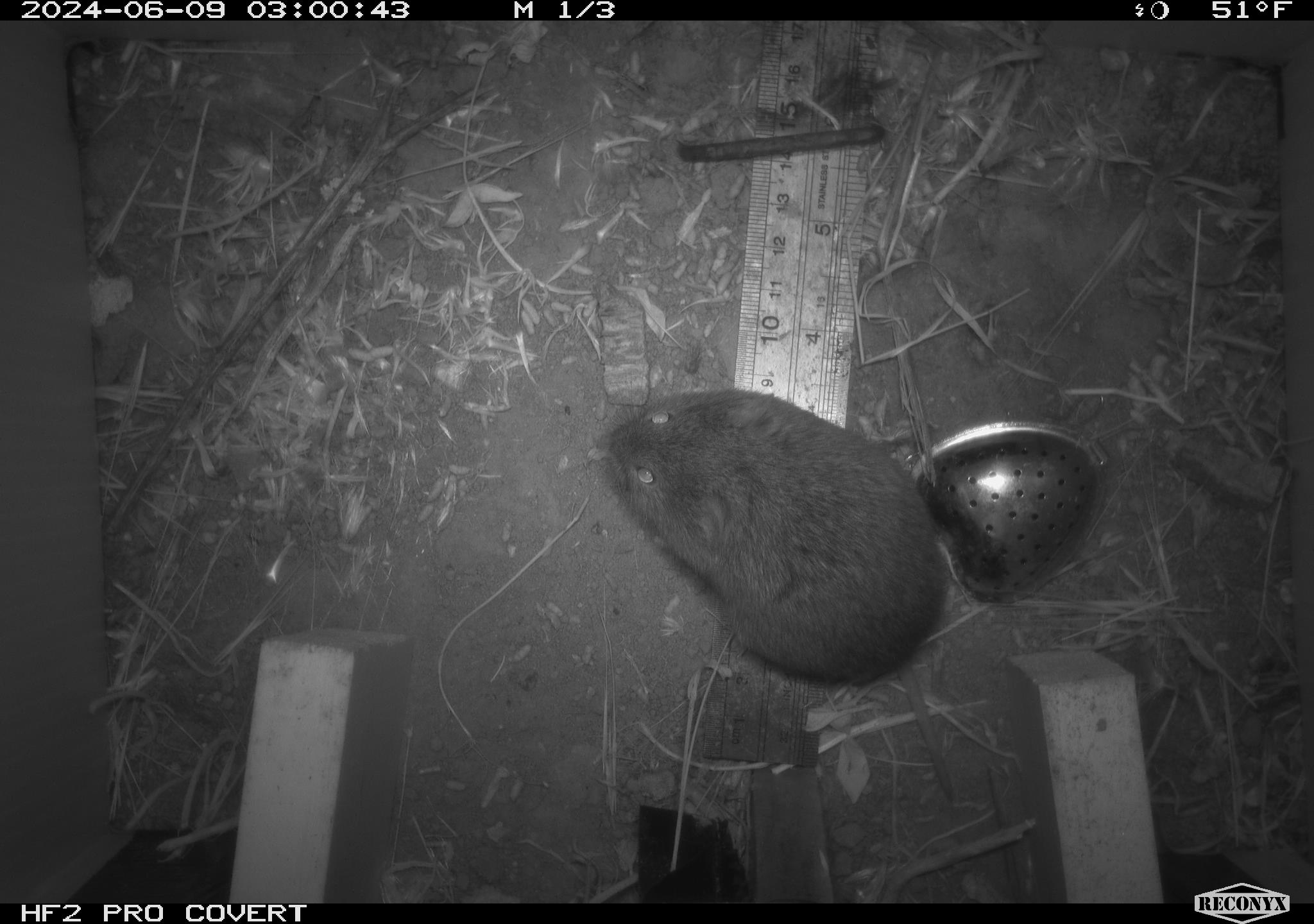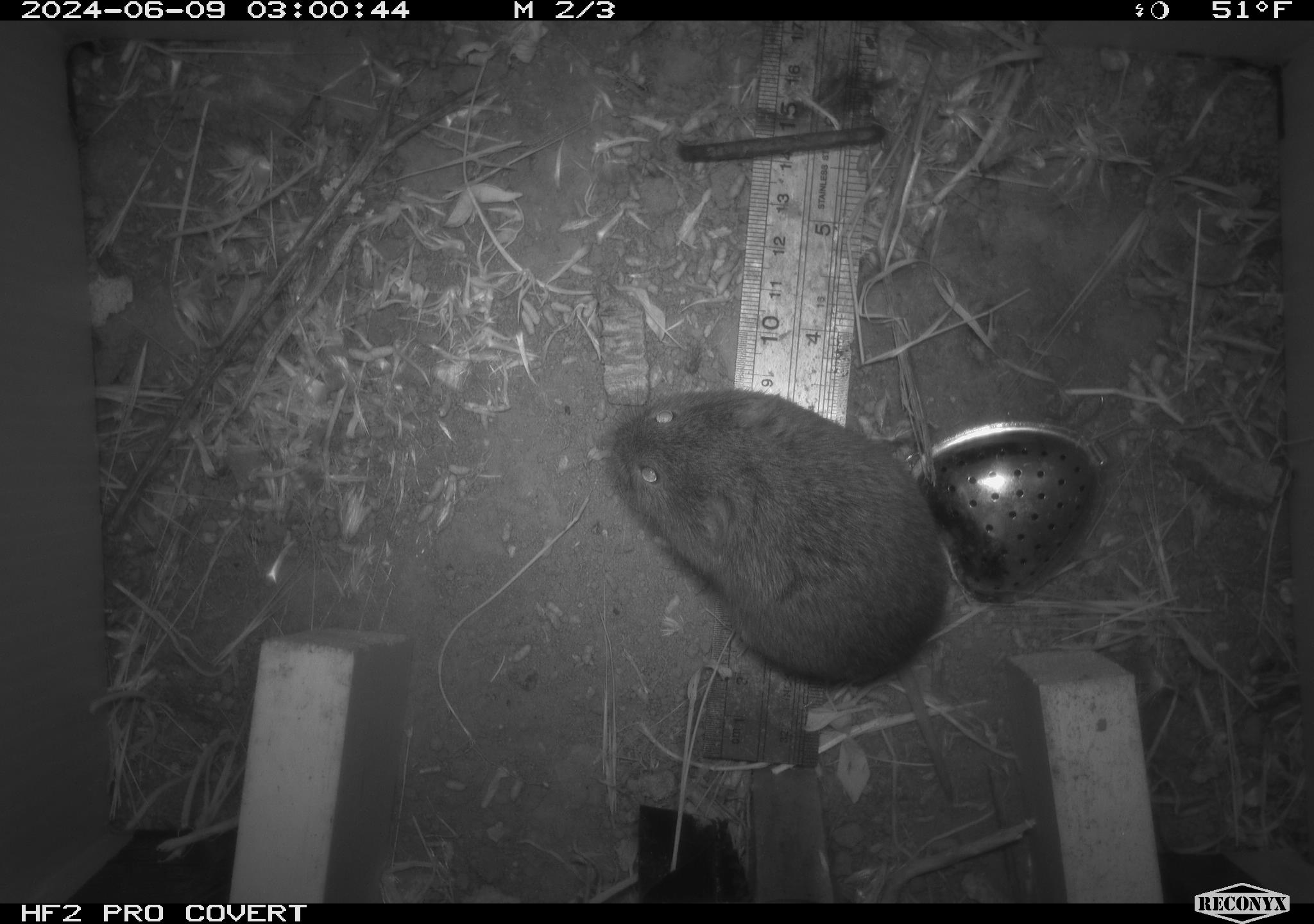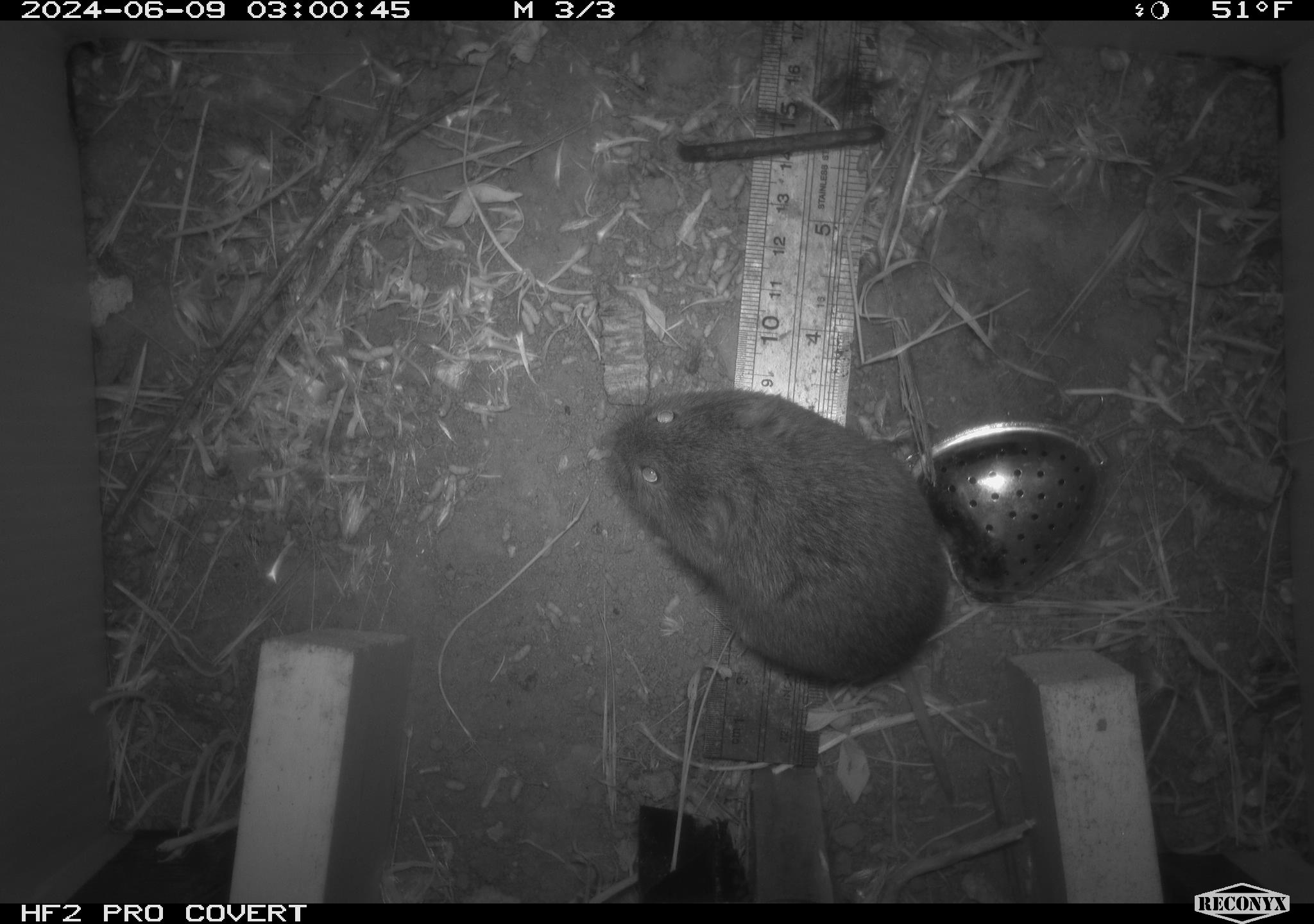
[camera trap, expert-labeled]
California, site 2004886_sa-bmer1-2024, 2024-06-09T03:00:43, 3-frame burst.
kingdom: Animalia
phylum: Chordata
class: Mammalia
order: Rodentia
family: Cricetidae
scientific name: Arvicolinae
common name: voles, lemmings, and muskrats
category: arvicolinae subfamily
Arvicolinae subfamily (voles, lemmings, and muskrats) (Arvicolinae).